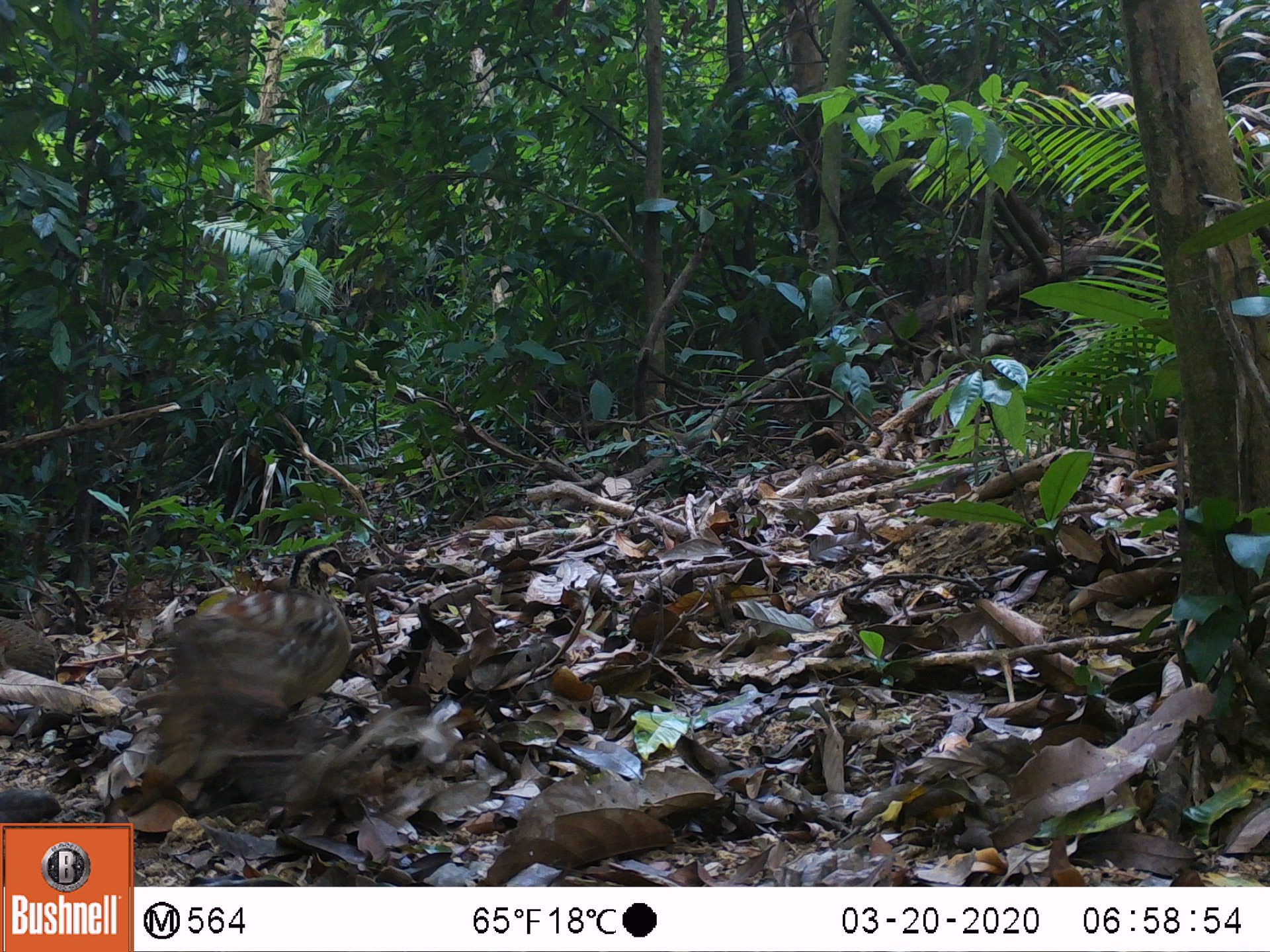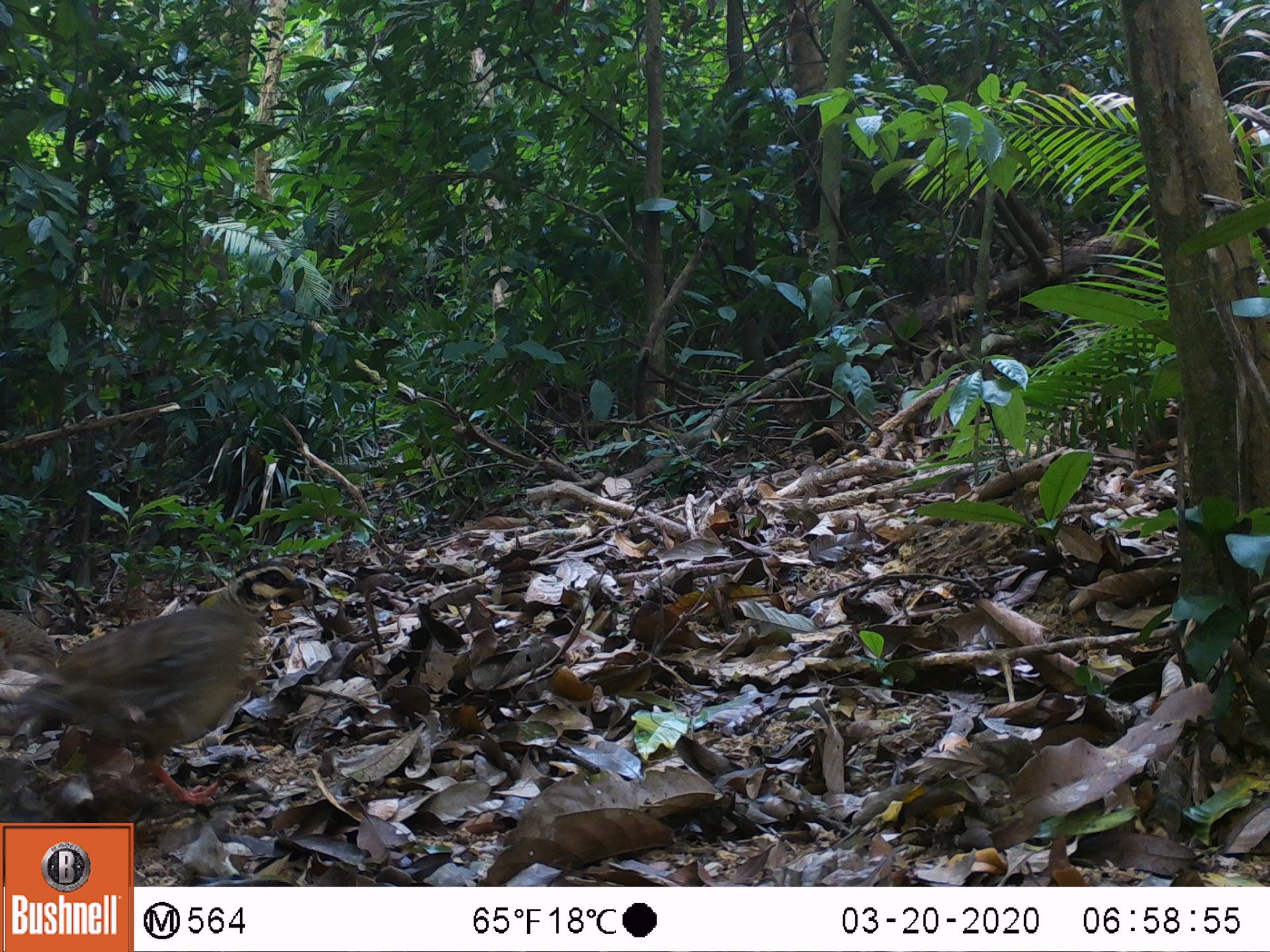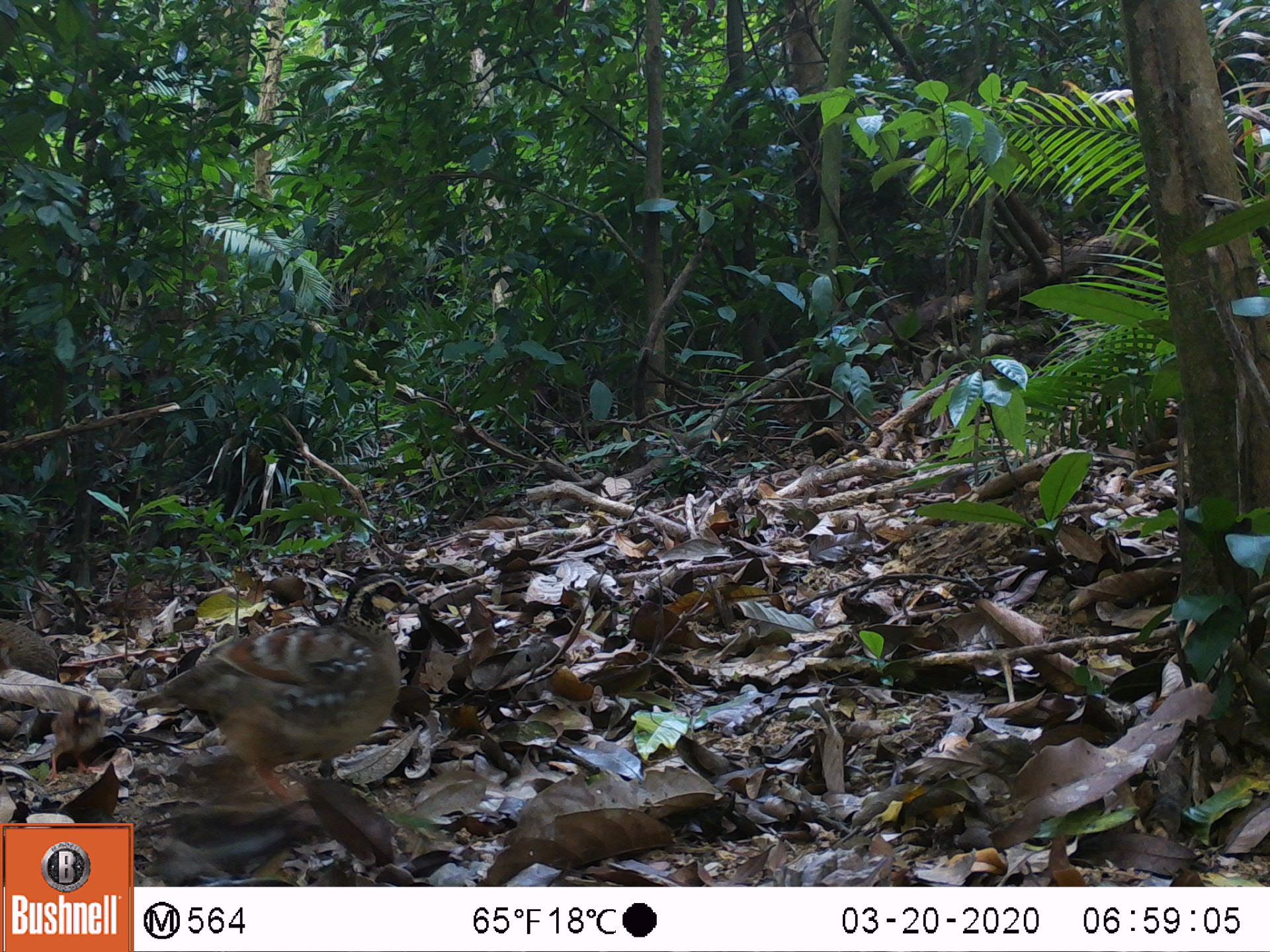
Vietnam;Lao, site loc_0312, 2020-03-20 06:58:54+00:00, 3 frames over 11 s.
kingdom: Animalia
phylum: Chordata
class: Aves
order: Galliformes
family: Phasianidae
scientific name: Phasianidae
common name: partridge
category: unidentified partridge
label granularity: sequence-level